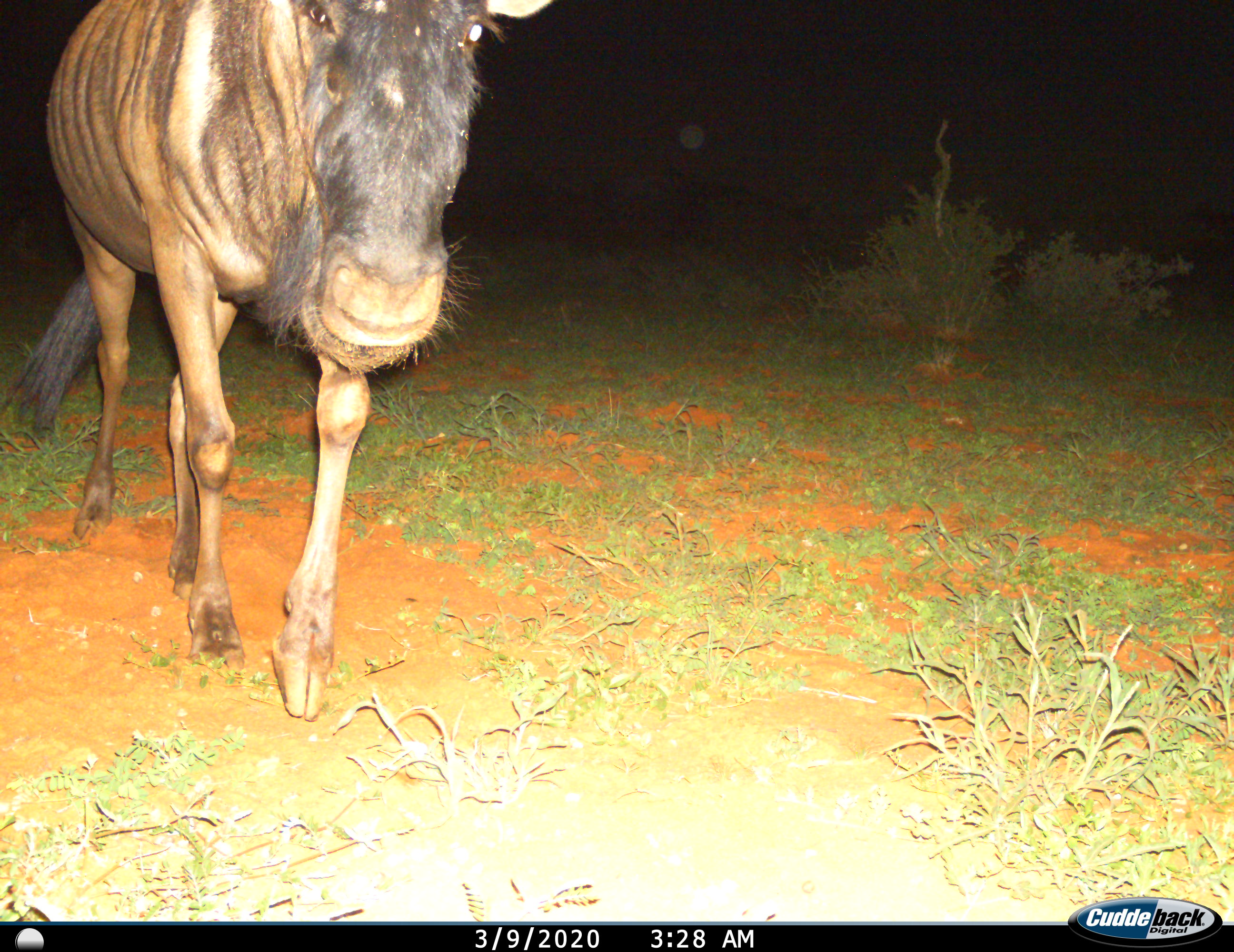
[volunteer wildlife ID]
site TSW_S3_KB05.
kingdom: Animalia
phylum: Chordata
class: Mammalia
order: Artiodactyla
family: Bovidae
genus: Connochaetes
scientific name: Connochaetes taurinus taurinus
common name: blue wildebeest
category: wildebeestblue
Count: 1.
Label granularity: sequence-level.